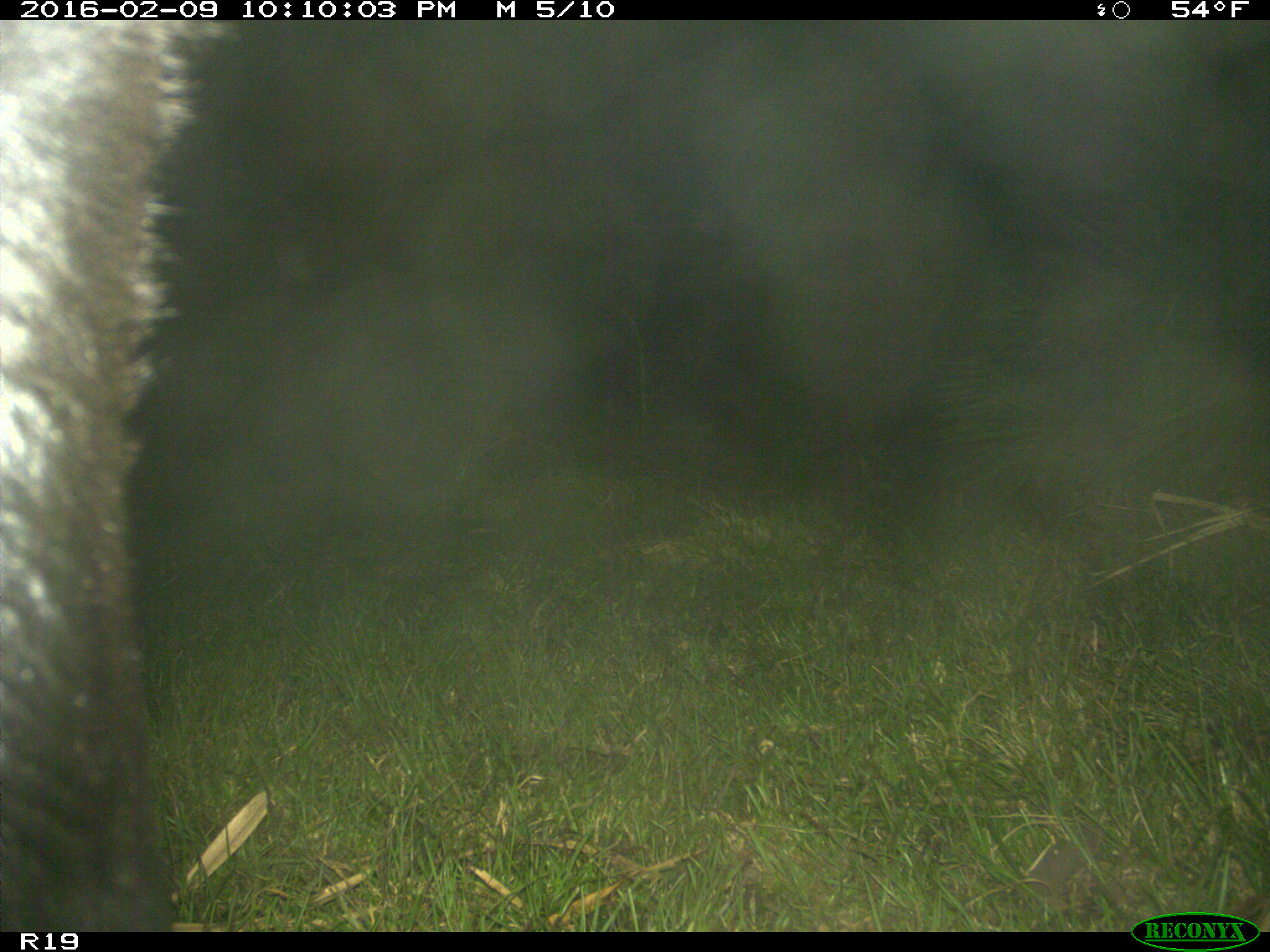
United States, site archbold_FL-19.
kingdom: Animalia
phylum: Chordata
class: Mammalia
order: Artiodactyla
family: Bovidae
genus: Bos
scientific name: Bos taurus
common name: domestic cow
Bos taurus (domestic cow).